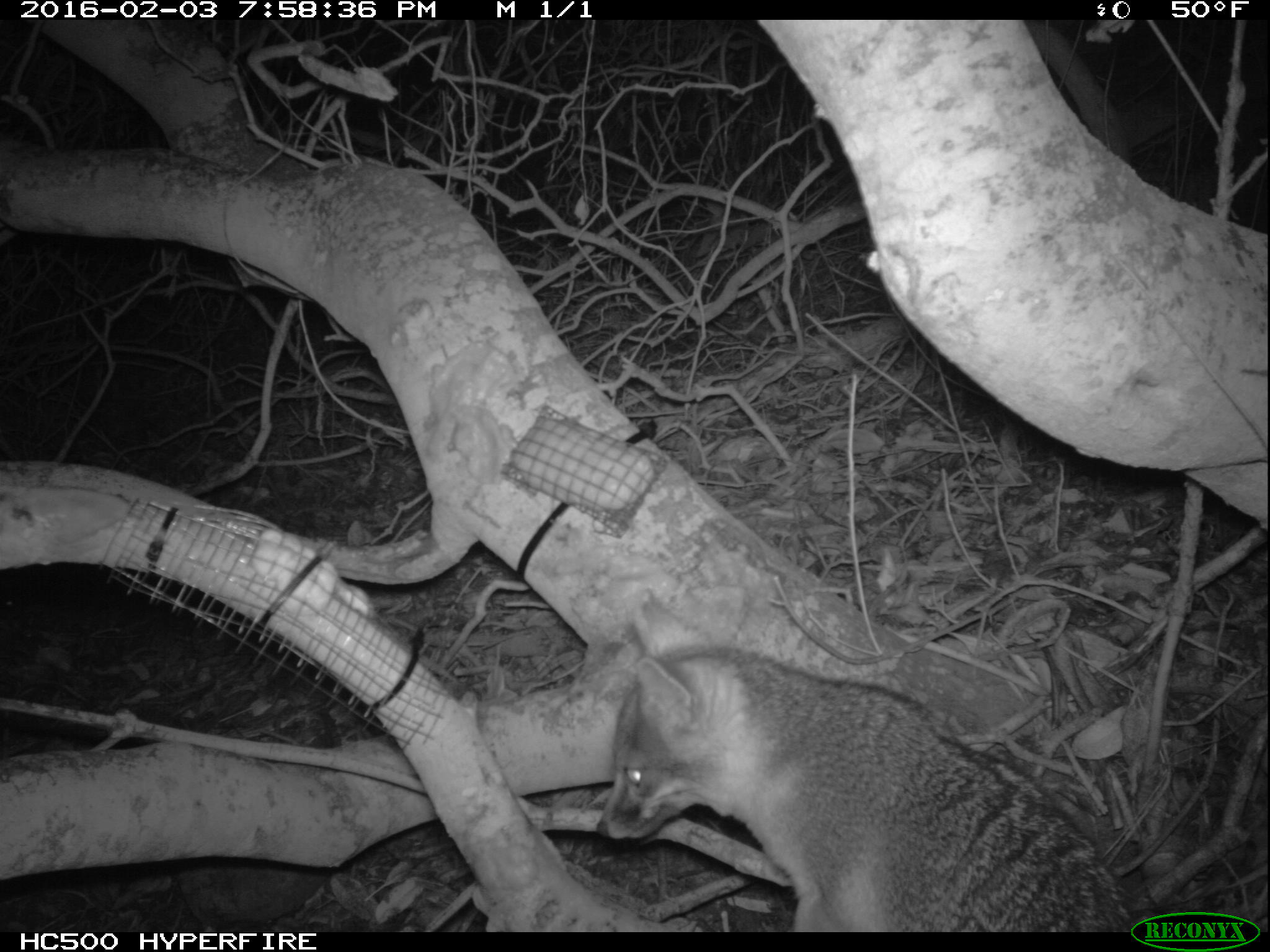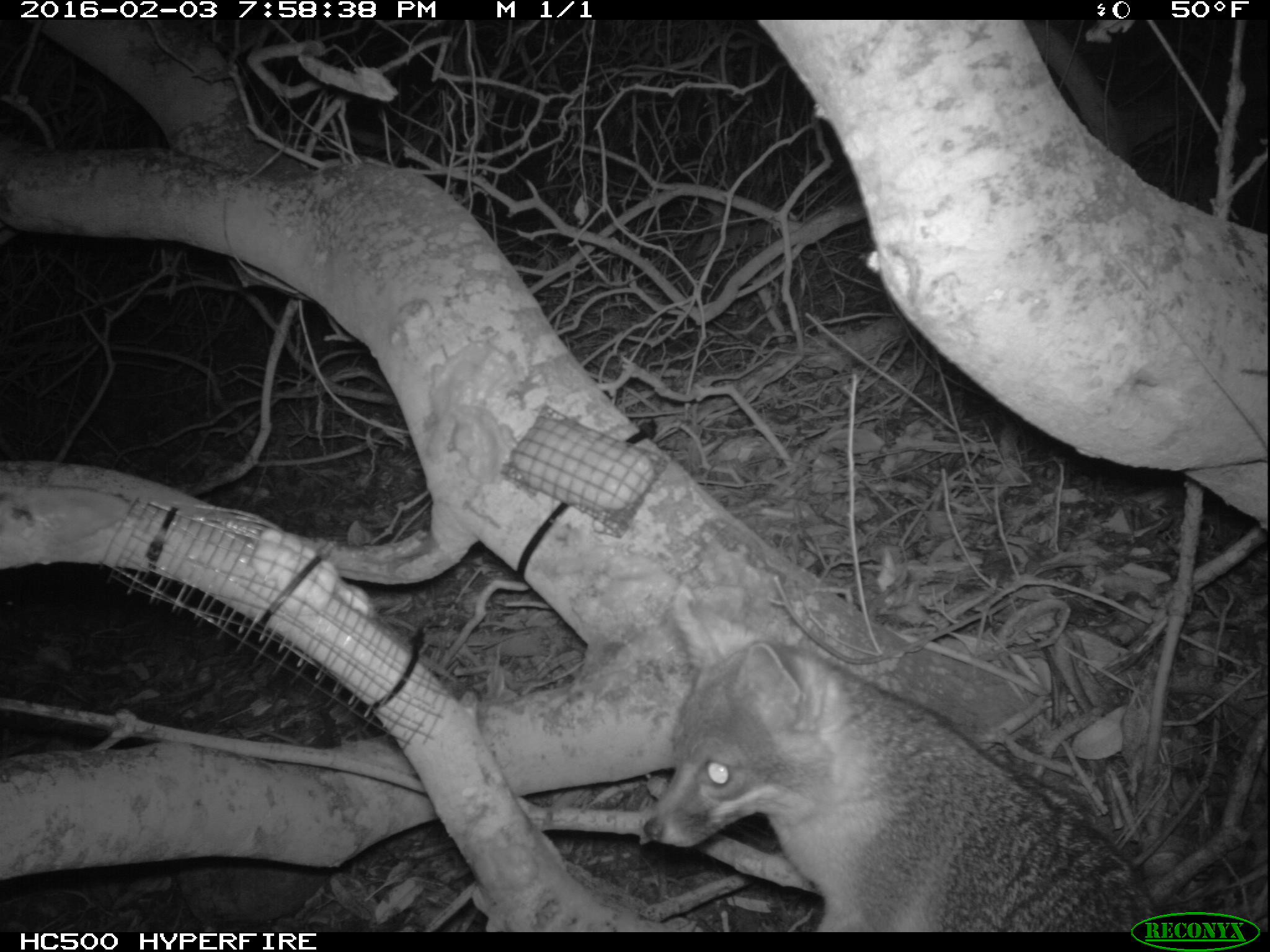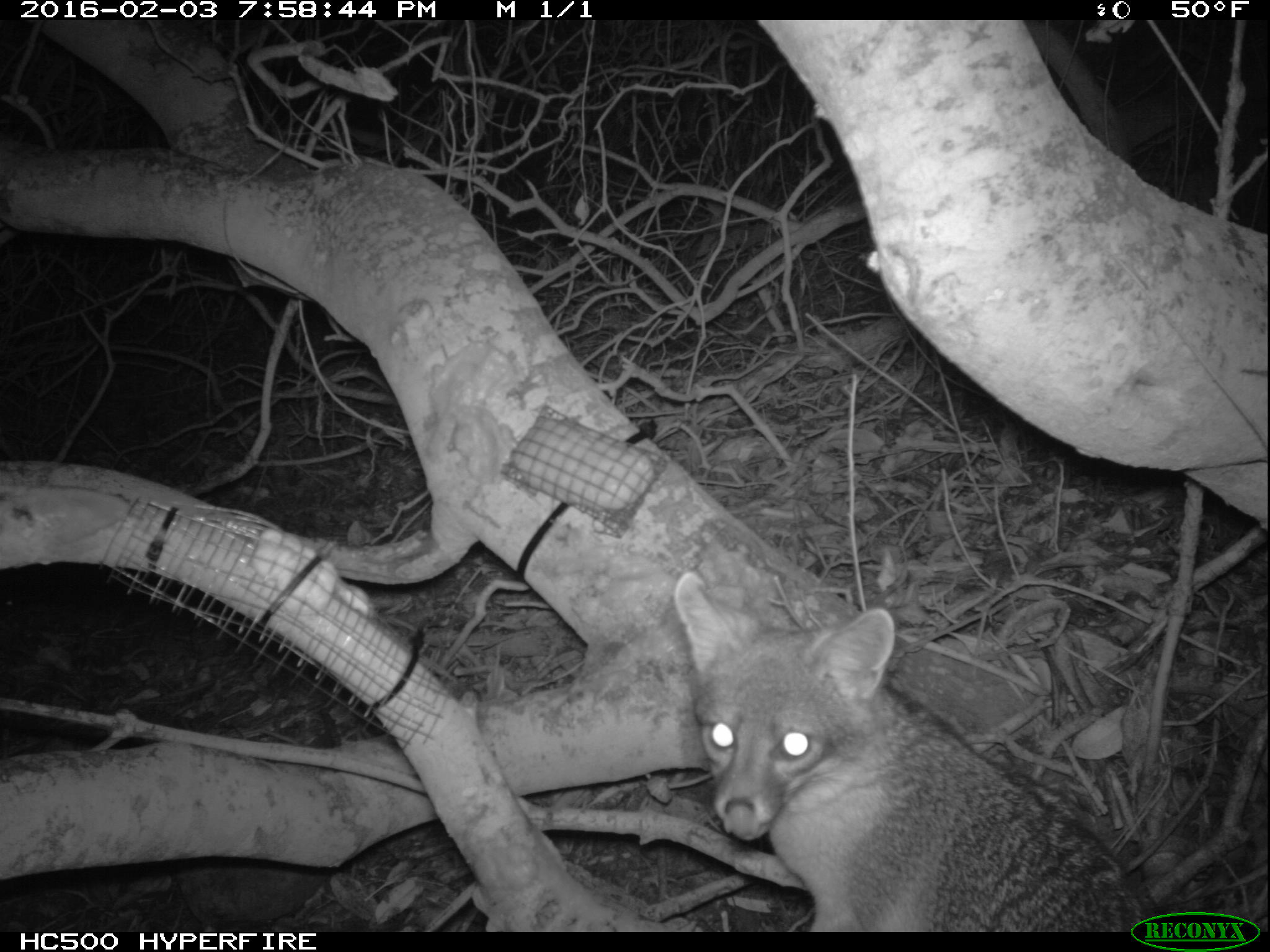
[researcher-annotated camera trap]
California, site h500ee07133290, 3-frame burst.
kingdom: Animalia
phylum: Chordata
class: Mammalia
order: Carnivora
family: Canidae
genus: Urocyon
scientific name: Urocyon littoralis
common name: island fox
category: fox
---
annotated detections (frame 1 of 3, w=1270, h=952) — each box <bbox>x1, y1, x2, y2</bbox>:
fox: <bbox>598, 585, 1130, 931</bbox>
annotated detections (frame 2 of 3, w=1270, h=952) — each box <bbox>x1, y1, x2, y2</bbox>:
fox: <bbox>641, 588, 1162, 931</bbox>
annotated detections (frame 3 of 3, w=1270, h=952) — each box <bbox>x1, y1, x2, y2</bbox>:
fox: <bbox>669, 568, 1165, 930</bbox>